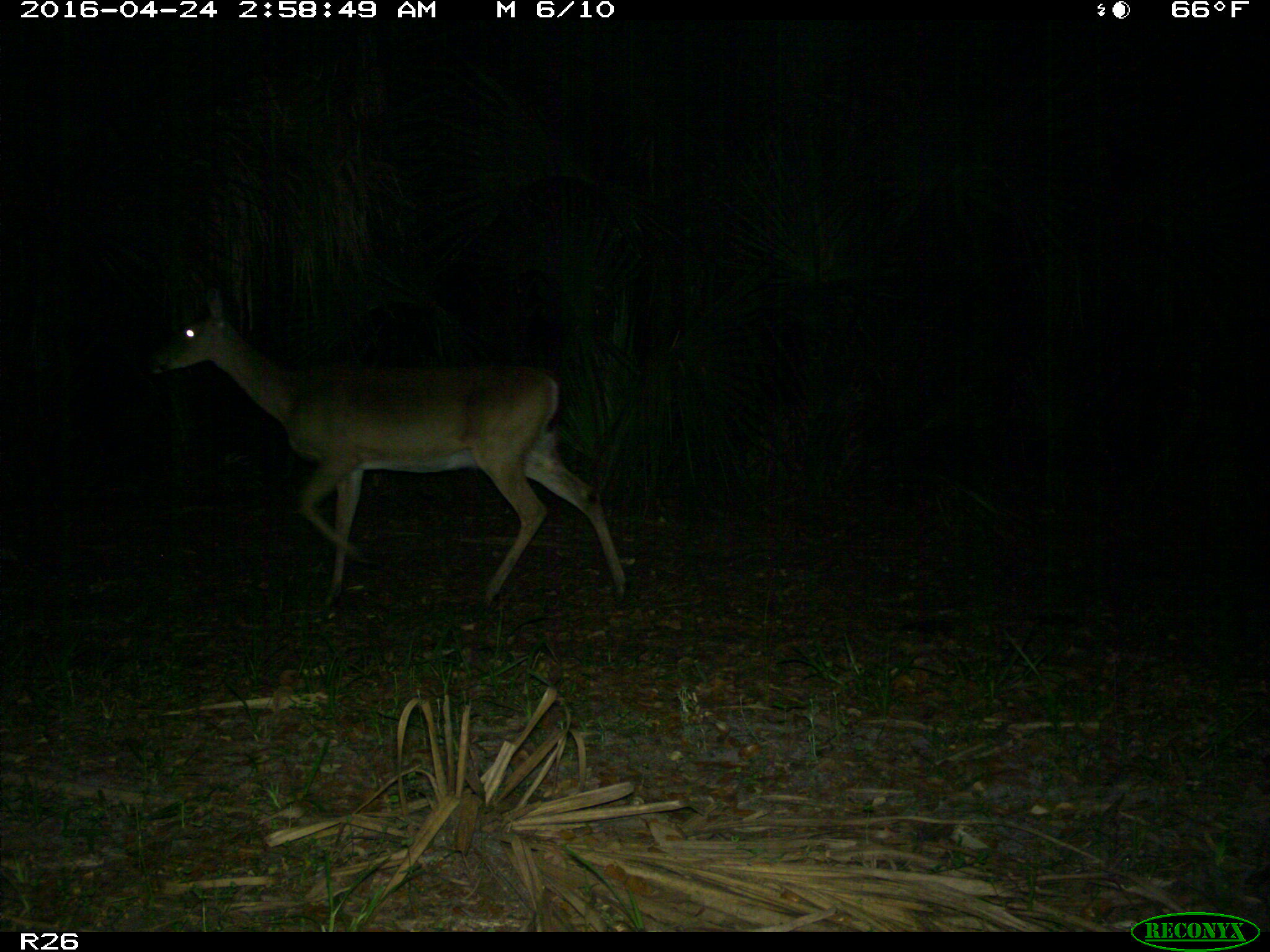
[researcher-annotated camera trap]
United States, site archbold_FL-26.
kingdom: Animalia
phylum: Chordata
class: Mammalia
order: Artiodactyla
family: Cervidae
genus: Odocoileus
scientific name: Odocoileus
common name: deer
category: unidentified deer